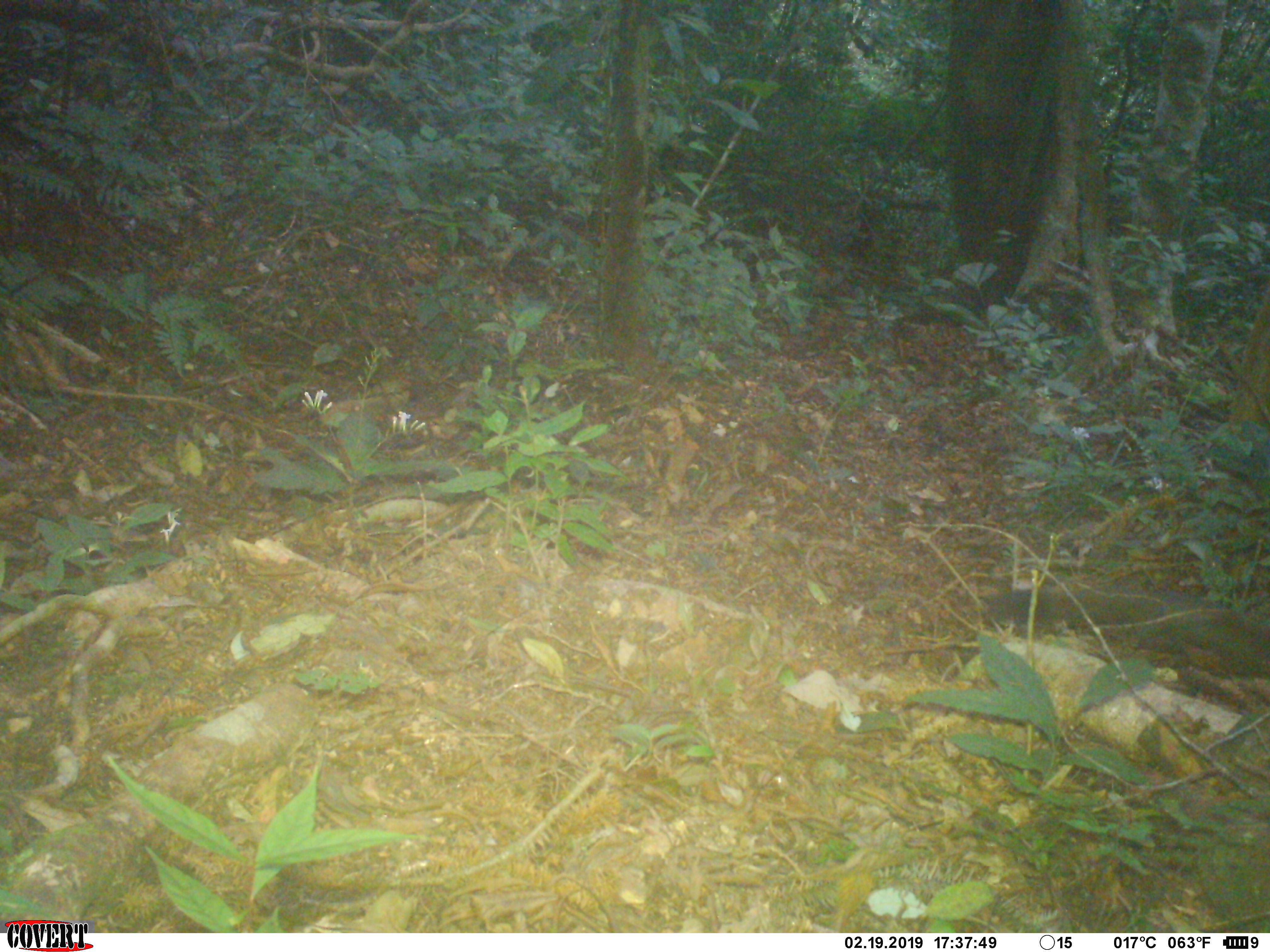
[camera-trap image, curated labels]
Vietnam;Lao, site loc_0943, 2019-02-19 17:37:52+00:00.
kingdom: Animalia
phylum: Chordata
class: Mammalia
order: Rodentia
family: Sciuridae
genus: Sciurus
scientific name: Sciurus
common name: squirrel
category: unidentified squirrel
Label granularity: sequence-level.